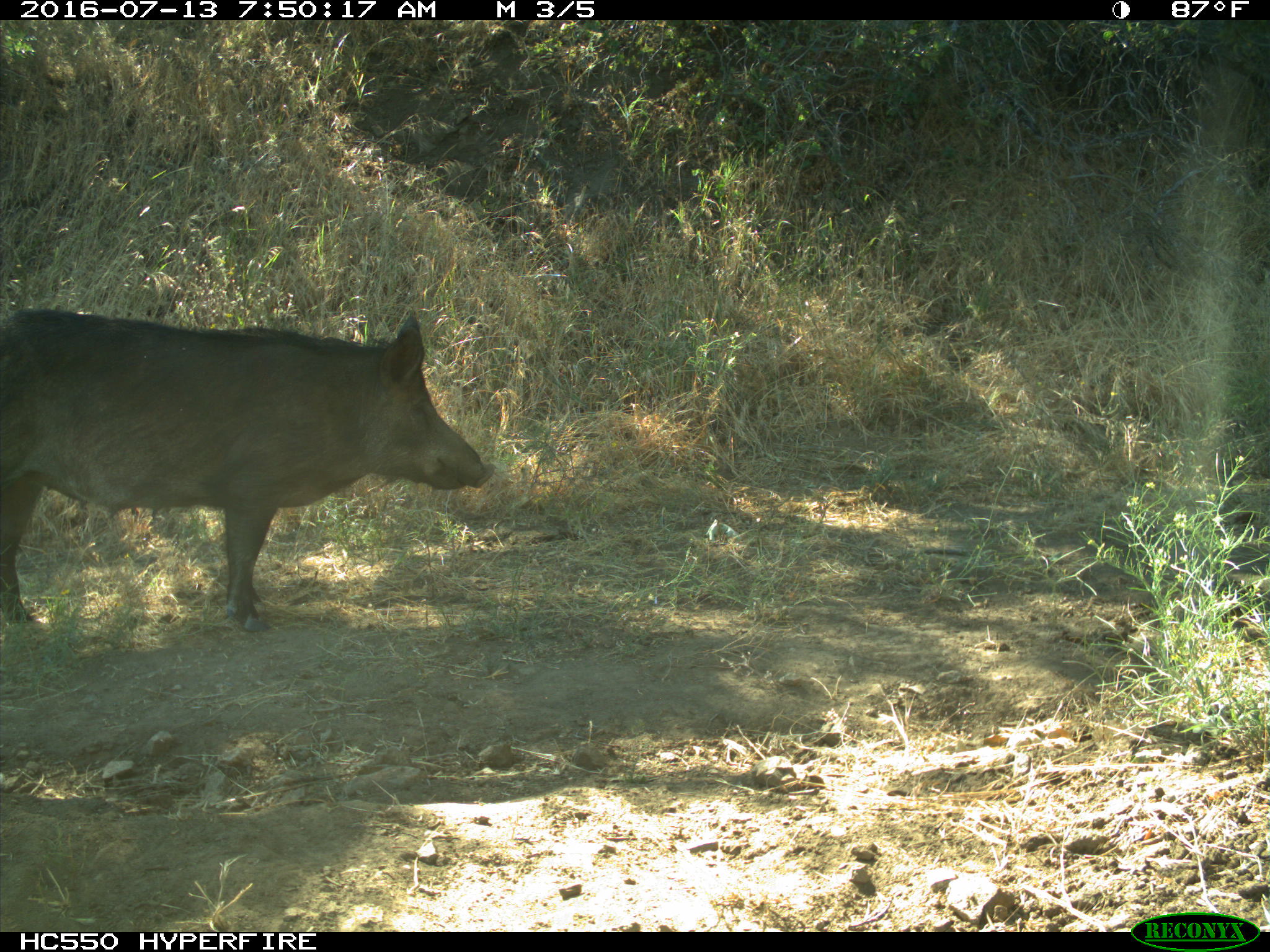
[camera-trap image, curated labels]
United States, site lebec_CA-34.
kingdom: Animalia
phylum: Chordata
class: Mammalia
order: Artiodactyla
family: Suidae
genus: Sus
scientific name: Sus scrofa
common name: wild boar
Sus scrofa (wild boar).